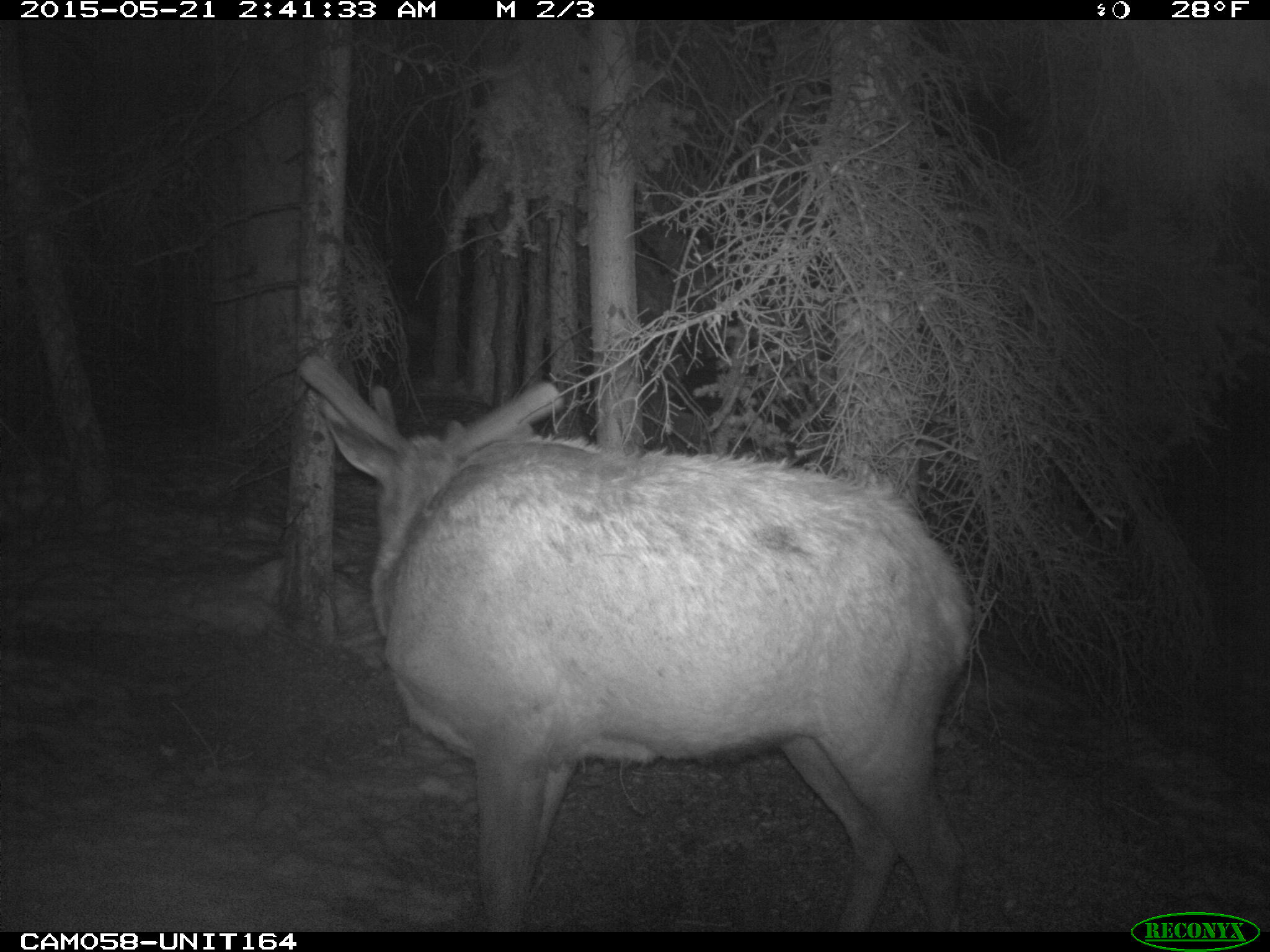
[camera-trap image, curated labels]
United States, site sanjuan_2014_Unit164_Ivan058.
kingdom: Animalia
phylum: Chordata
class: Mammalia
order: Artiodactyla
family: Cervidae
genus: Cervus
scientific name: Cervus elaphus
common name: red deer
Cervus elaphus (red deer).